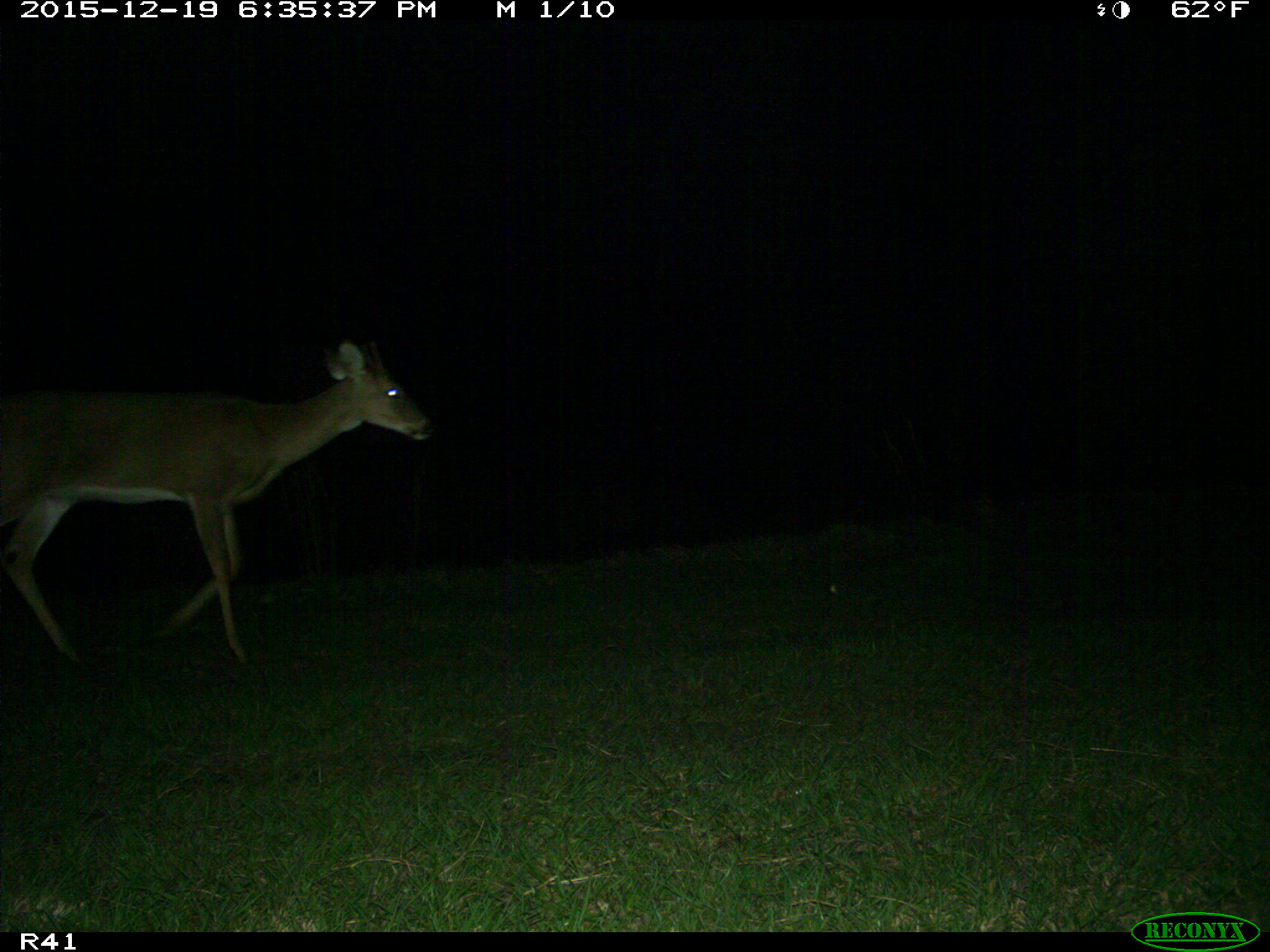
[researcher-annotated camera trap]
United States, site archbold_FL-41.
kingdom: Animalia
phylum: Chordata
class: Mammalia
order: Artiodactyla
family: Cervidae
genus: Odocoileus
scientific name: Odocoileus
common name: deer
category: unidentified deer